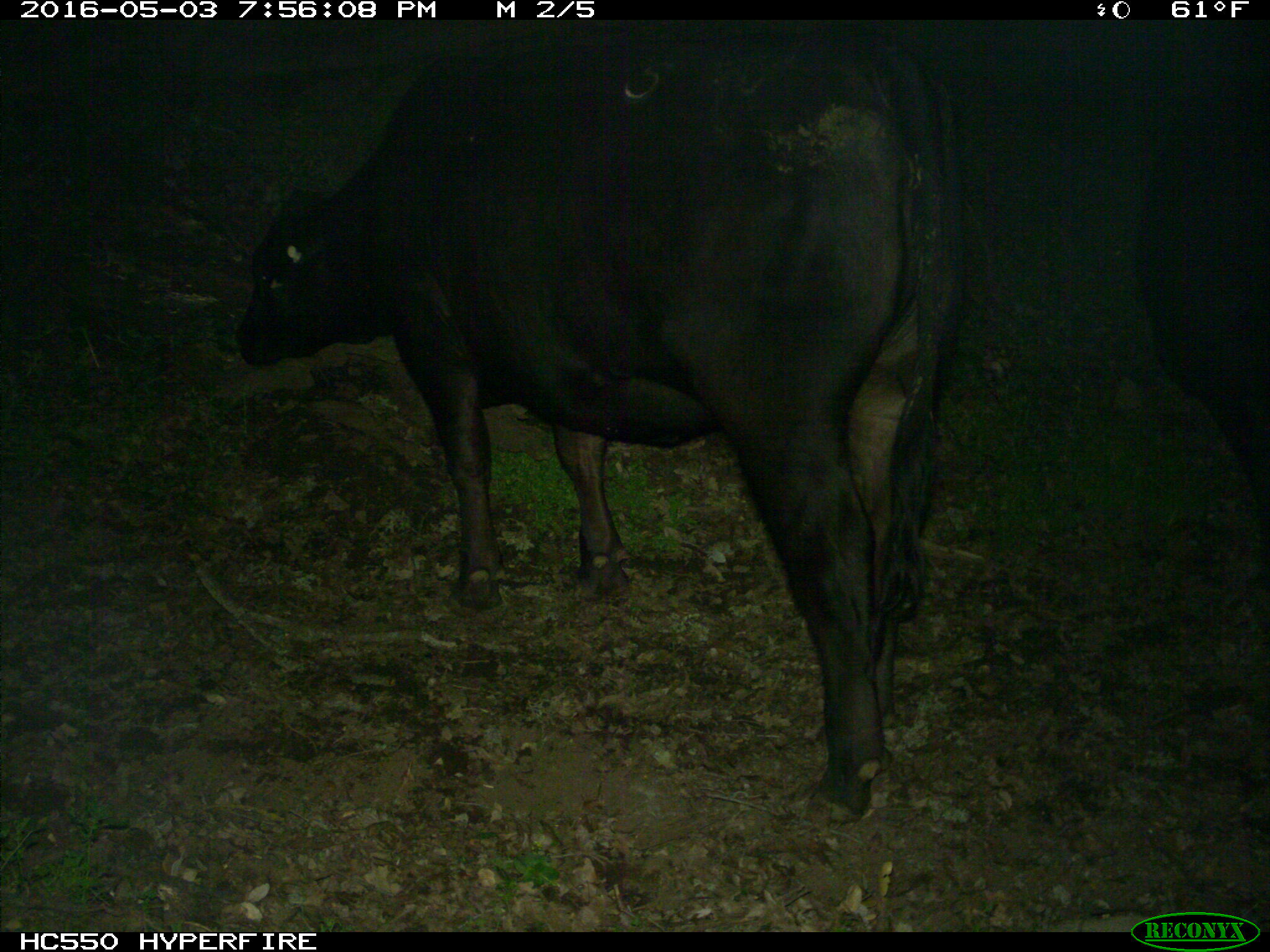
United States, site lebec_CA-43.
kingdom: Animalia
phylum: Chordata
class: Mammalia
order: Artiodactyla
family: Bovidae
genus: Bos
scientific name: Bos taurus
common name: domestic cow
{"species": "Bos taurus (domestic cow)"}